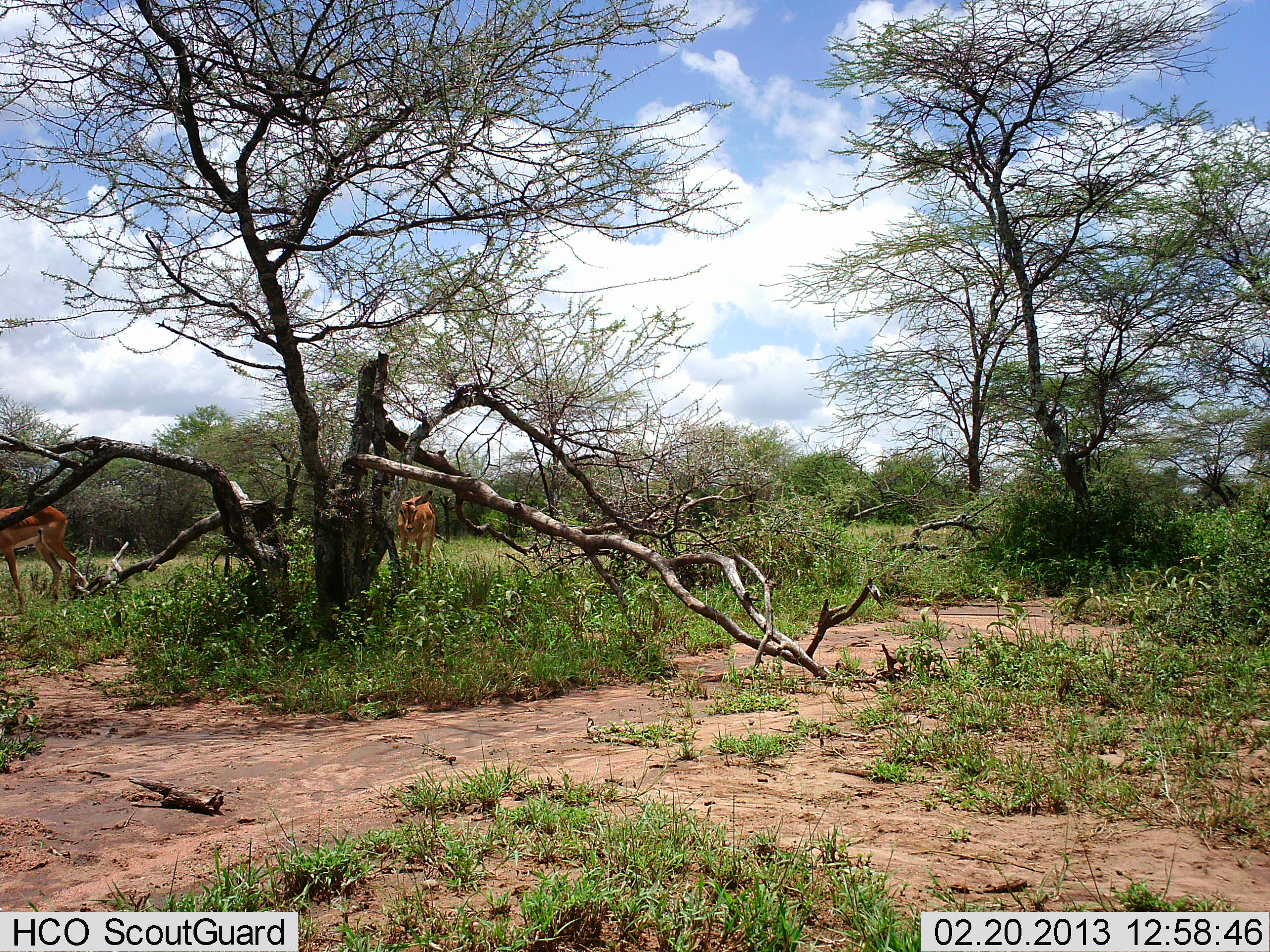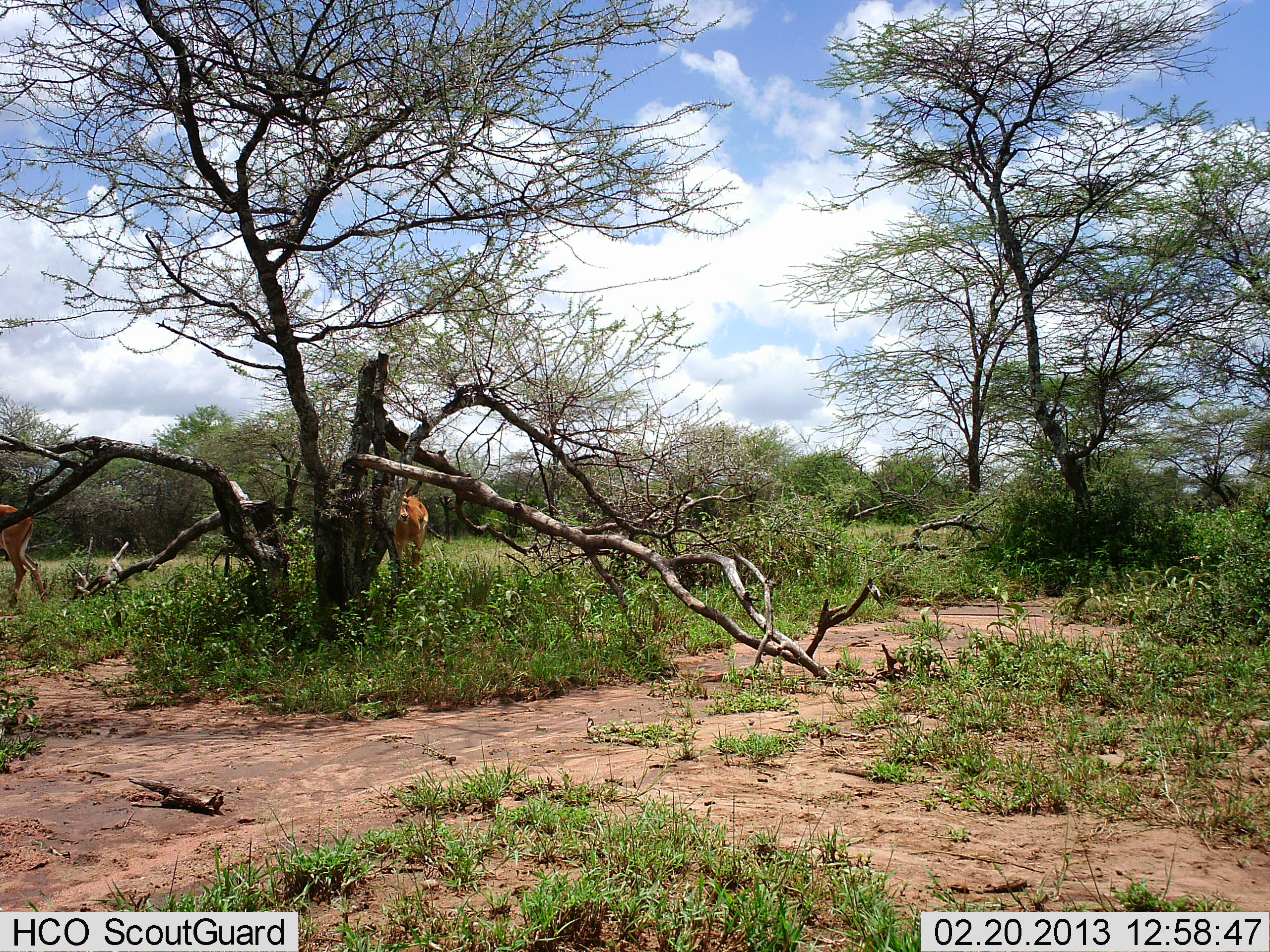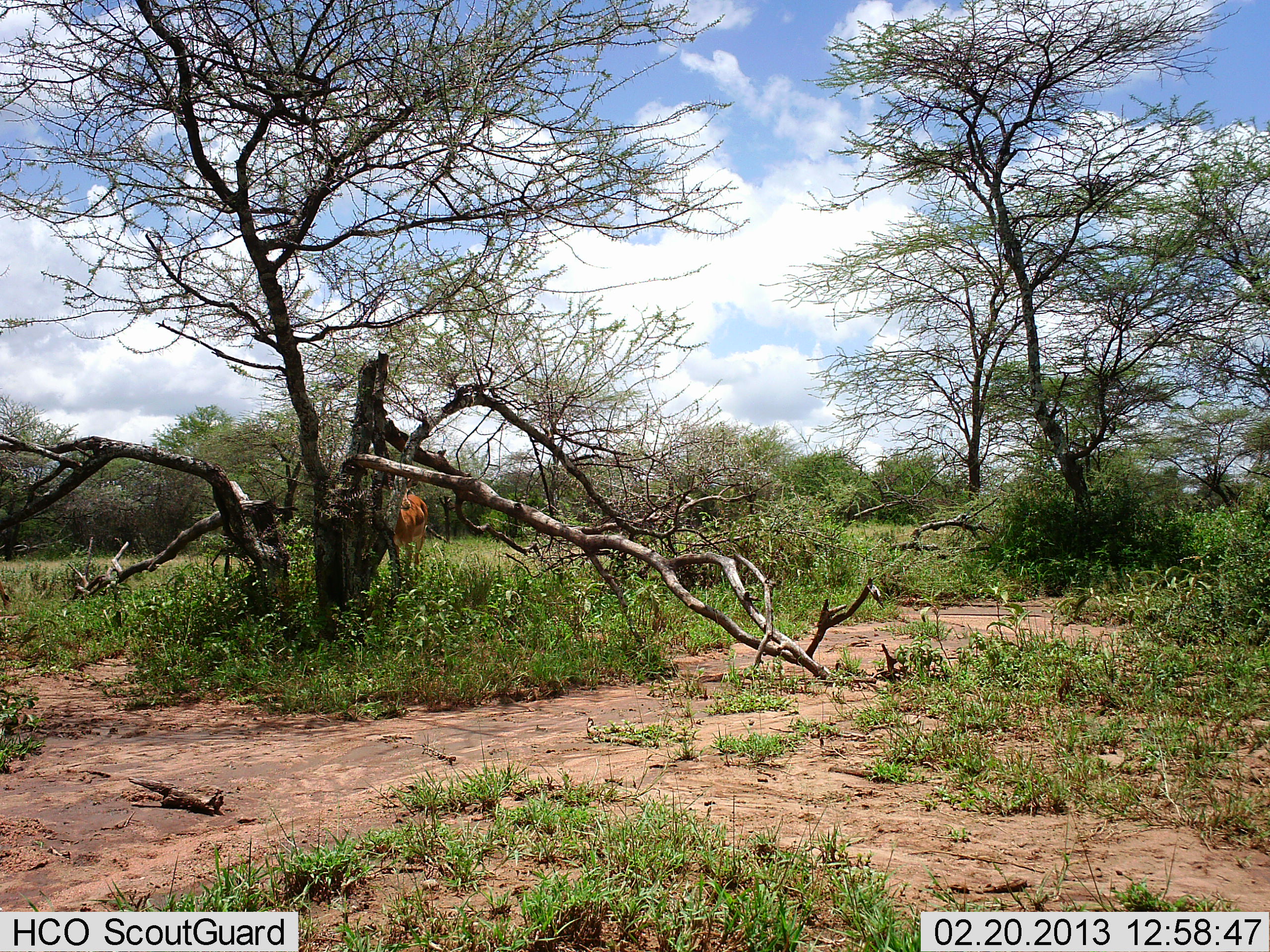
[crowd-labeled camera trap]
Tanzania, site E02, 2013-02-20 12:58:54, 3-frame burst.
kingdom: Animalia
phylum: Chordata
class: Mammalia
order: Artiodactyla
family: Bovidae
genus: Aepyceros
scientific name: Aepyceros melampus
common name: impala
Impala (Aepyceros melampus), count 2. Behavior (volunteer vote fractions): standing 29%, resting 0%, moving 88%, interacting 0%. Young present (vote fraction): 0%. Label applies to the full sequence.